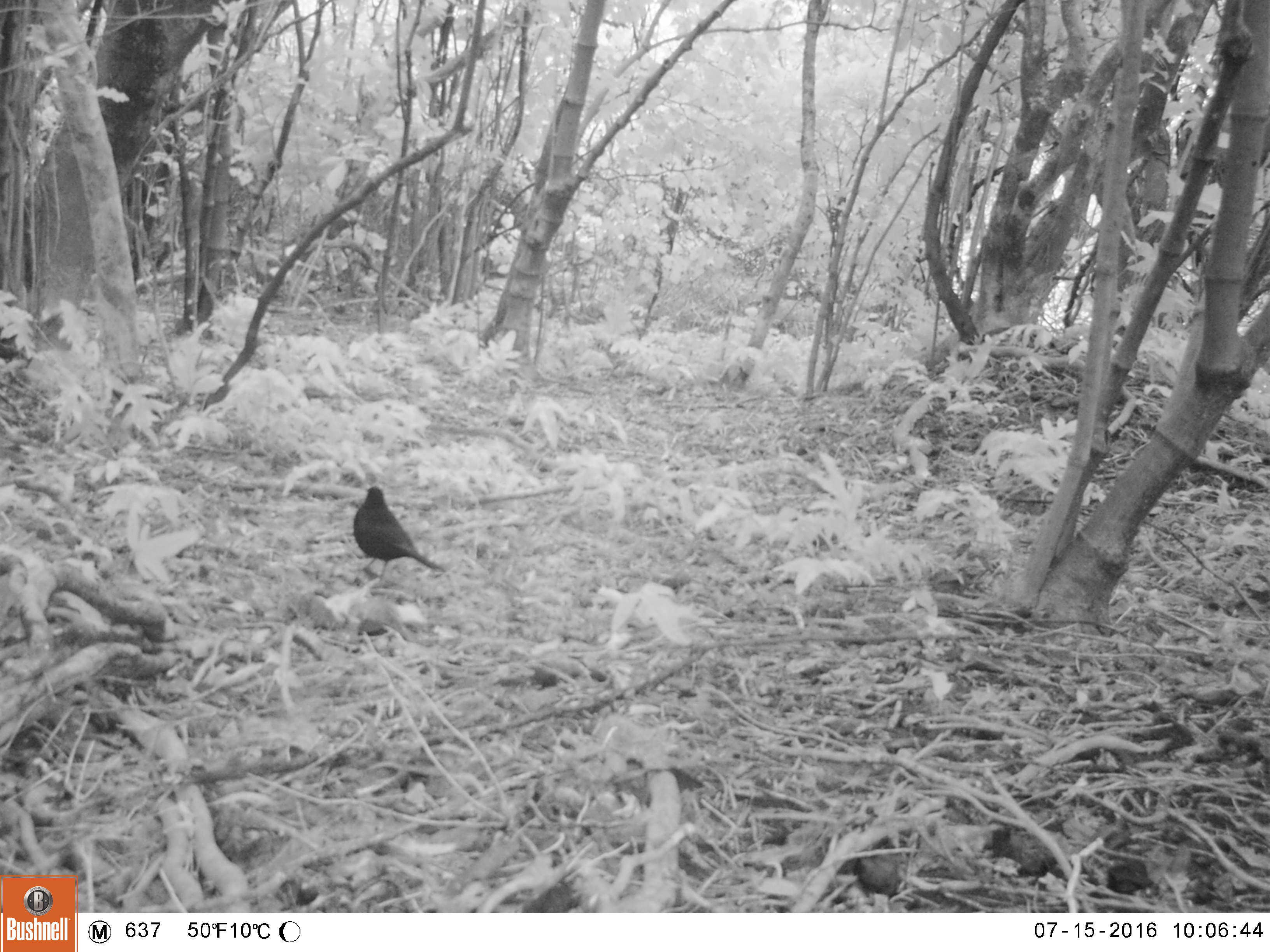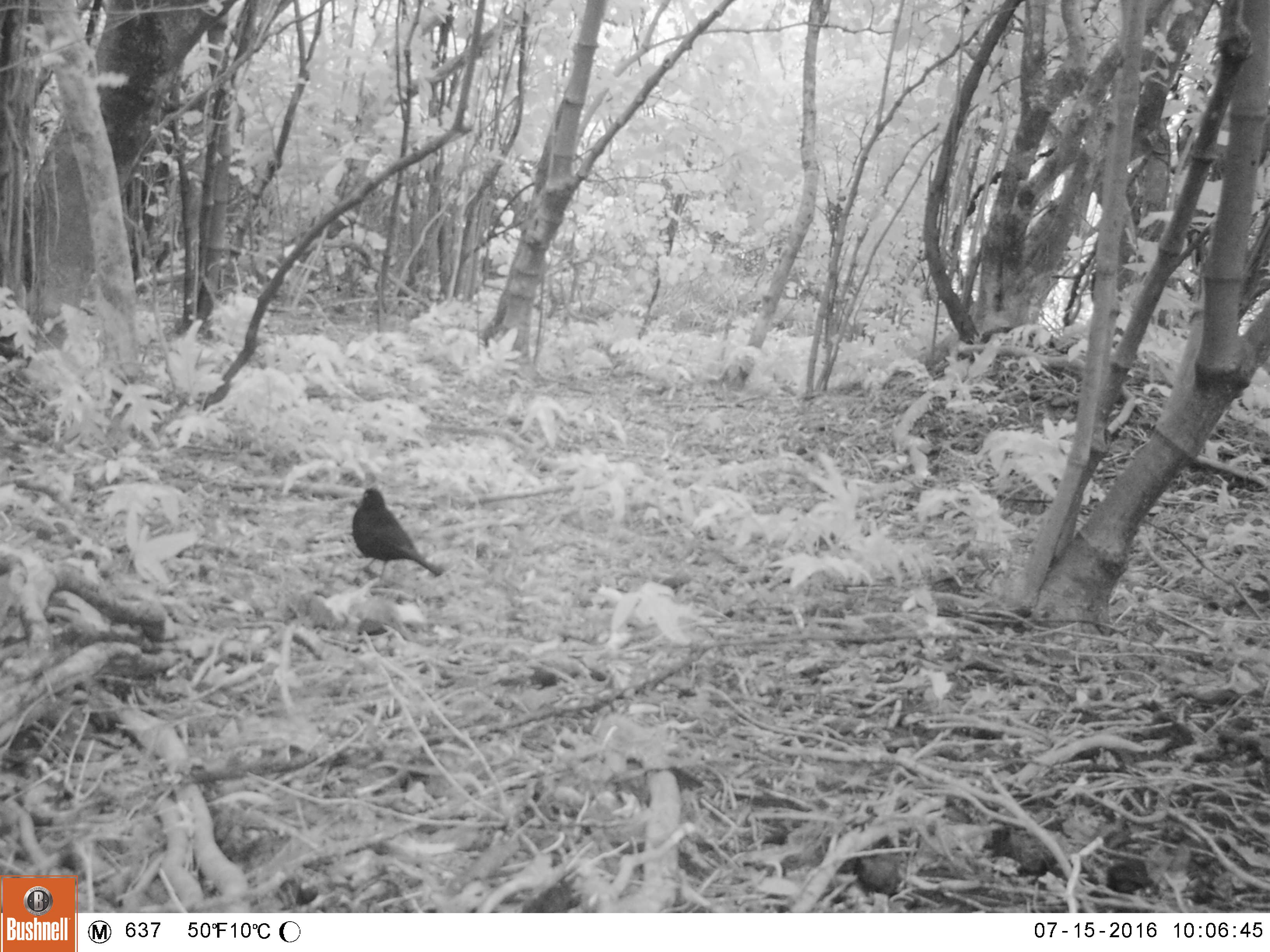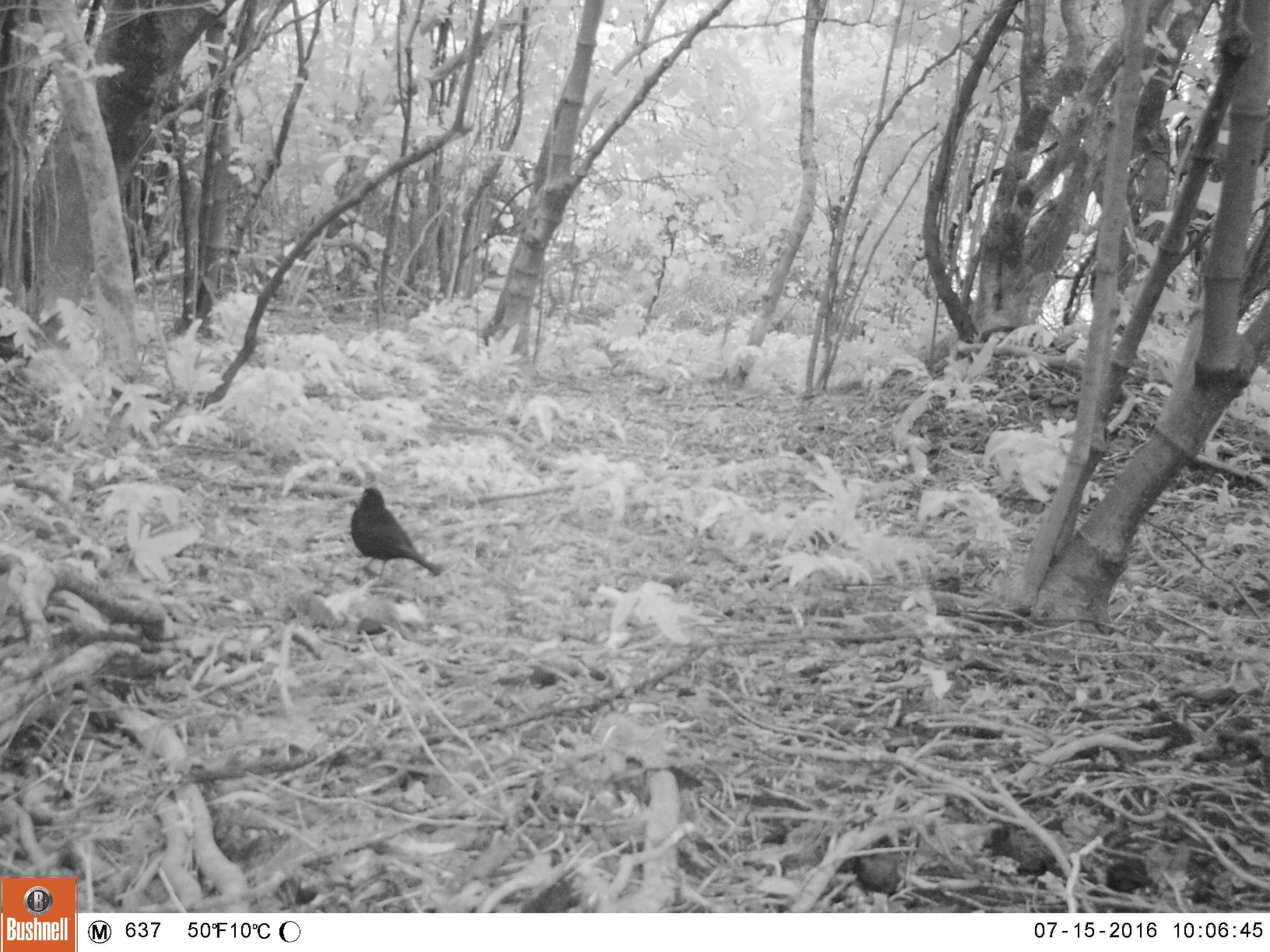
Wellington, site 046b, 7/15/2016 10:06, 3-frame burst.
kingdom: Animalia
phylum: Chordata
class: Aves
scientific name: Aves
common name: bird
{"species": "bird (Aves)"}